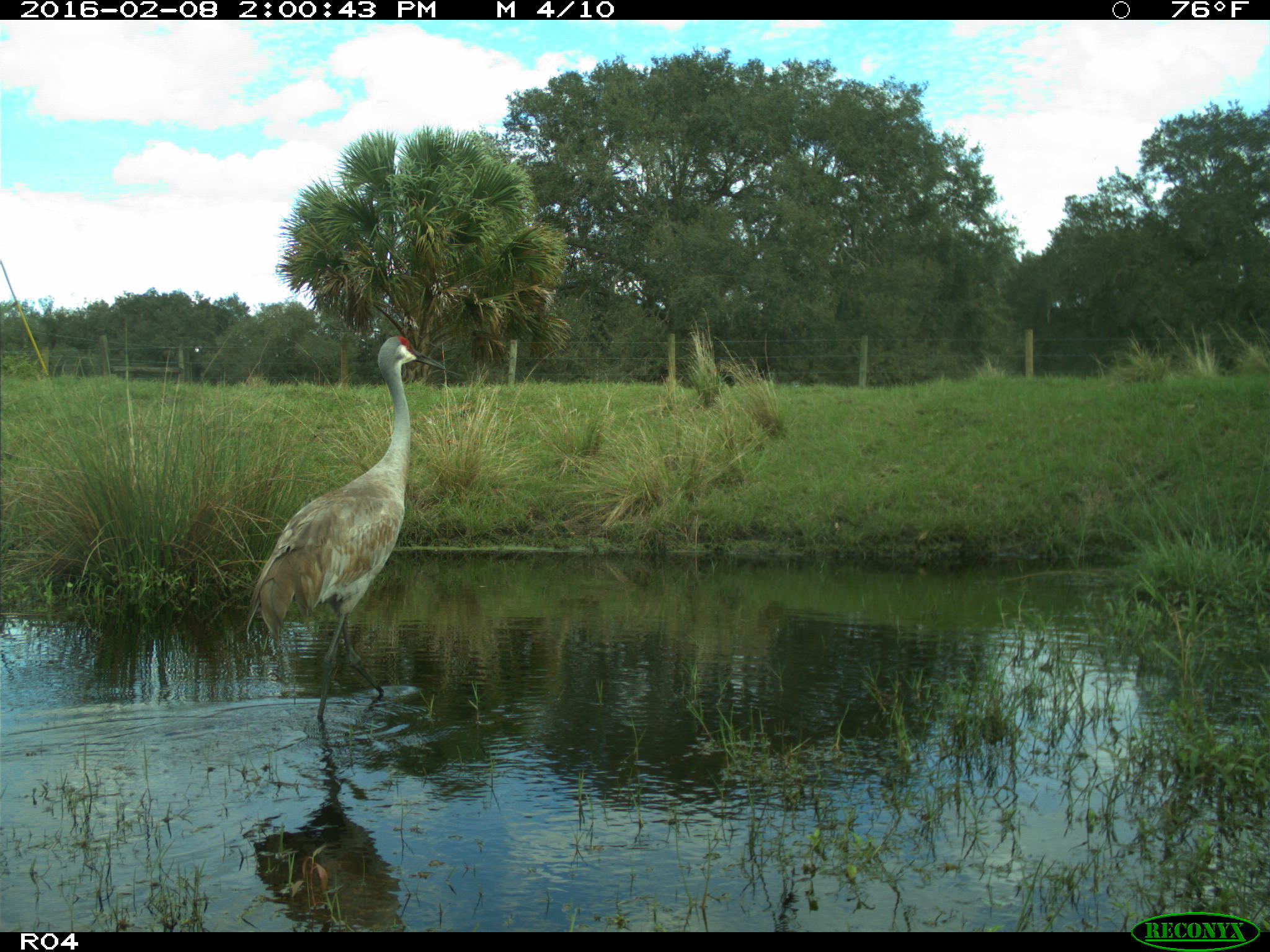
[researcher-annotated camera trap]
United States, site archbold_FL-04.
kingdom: Animalia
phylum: Chordata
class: Aves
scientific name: Aves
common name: birds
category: unidentified bird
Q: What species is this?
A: Unidentified bird (birds) (Aves).